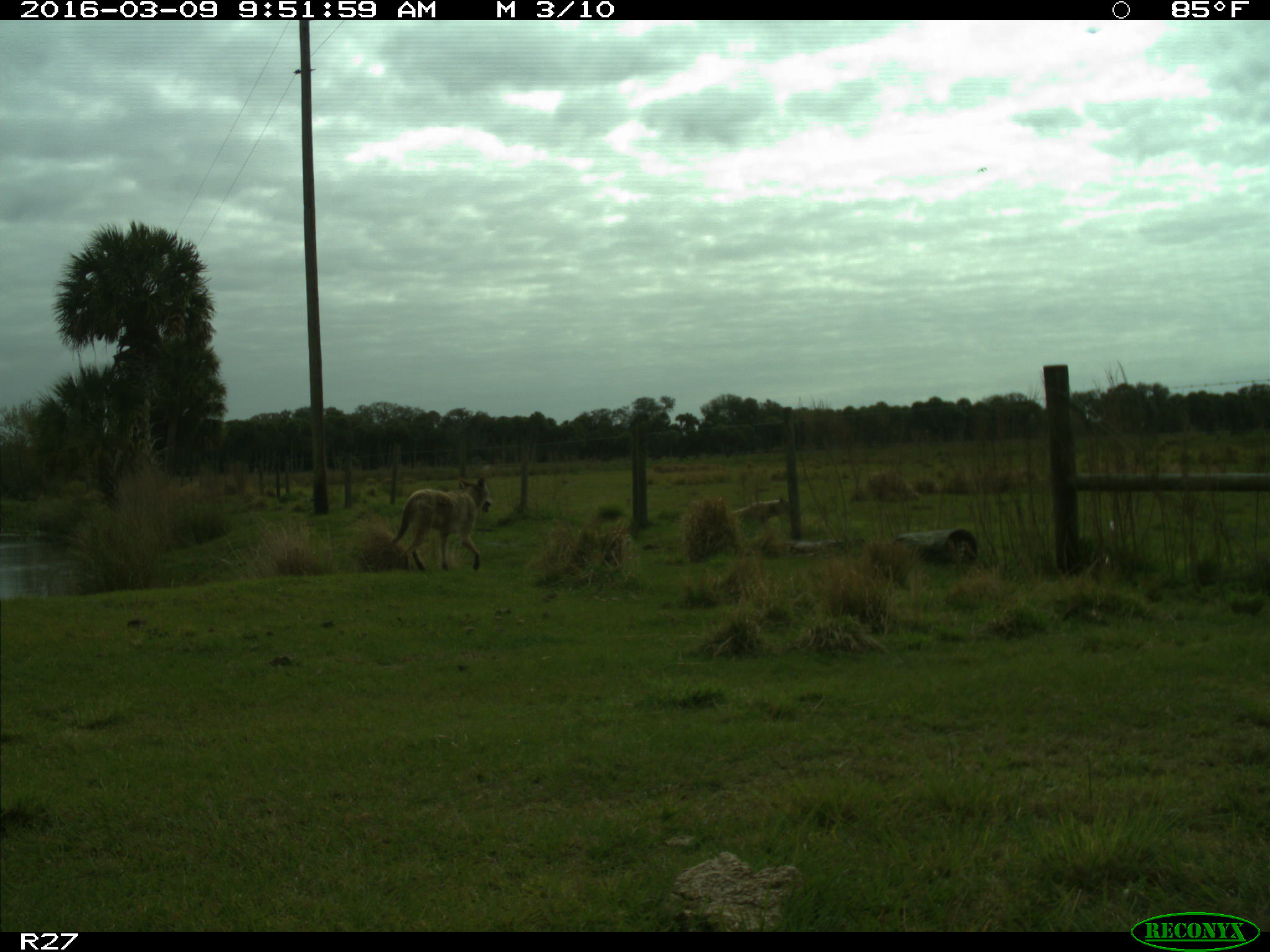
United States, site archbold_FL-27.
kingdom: Animalia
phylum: Chordata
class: Mammalia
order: Carnivora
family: Canidae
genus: Canis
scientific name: Canis latrans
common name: coyote